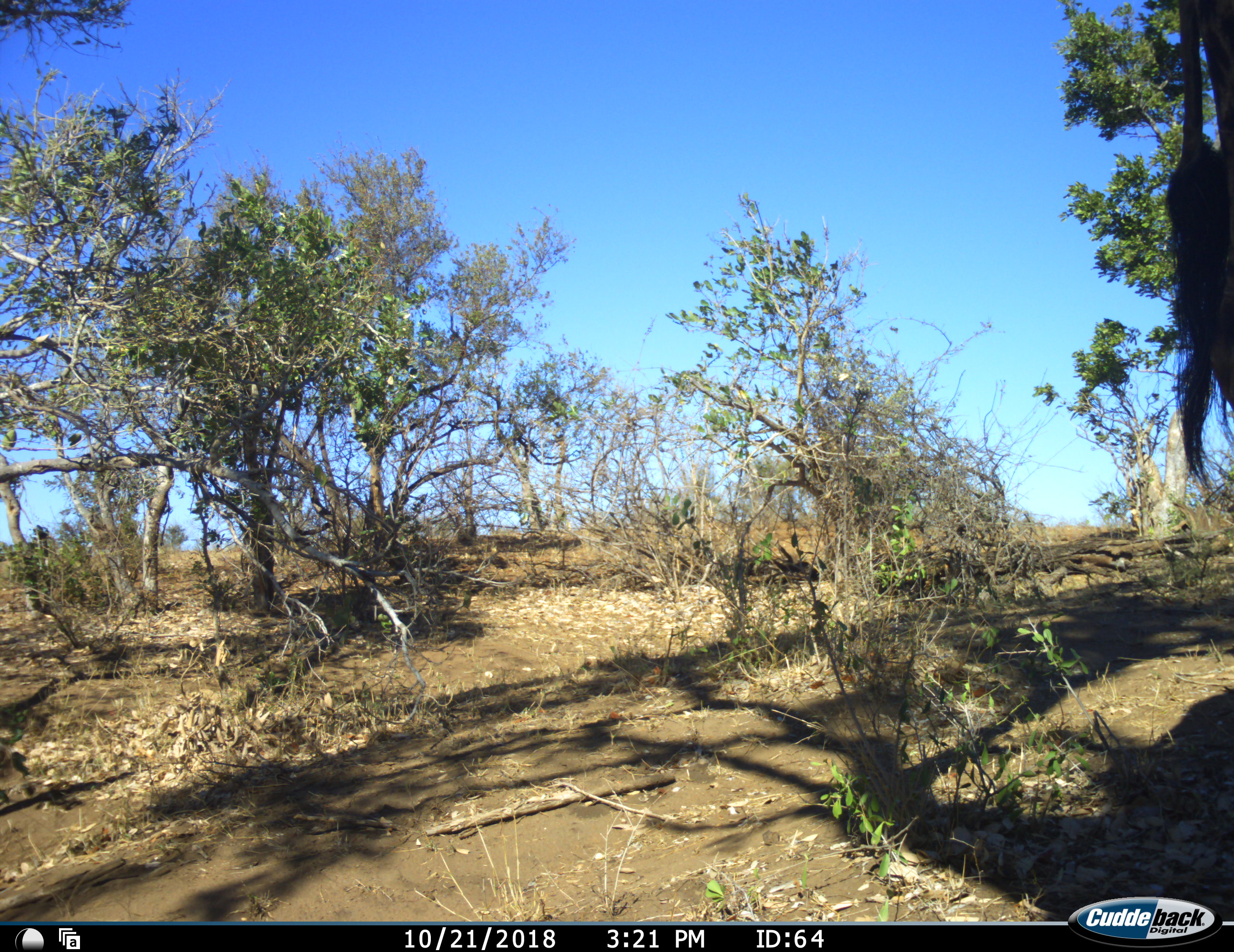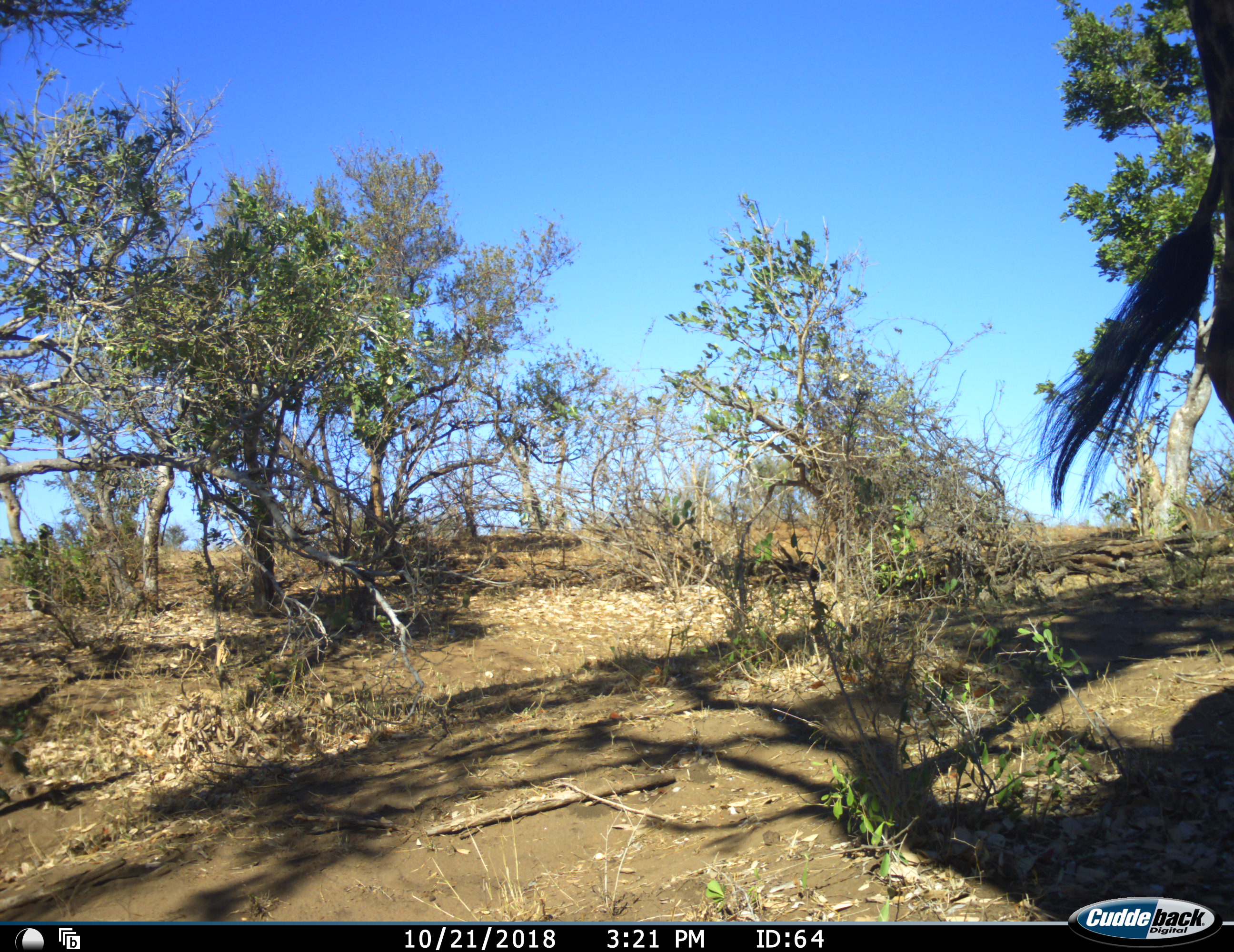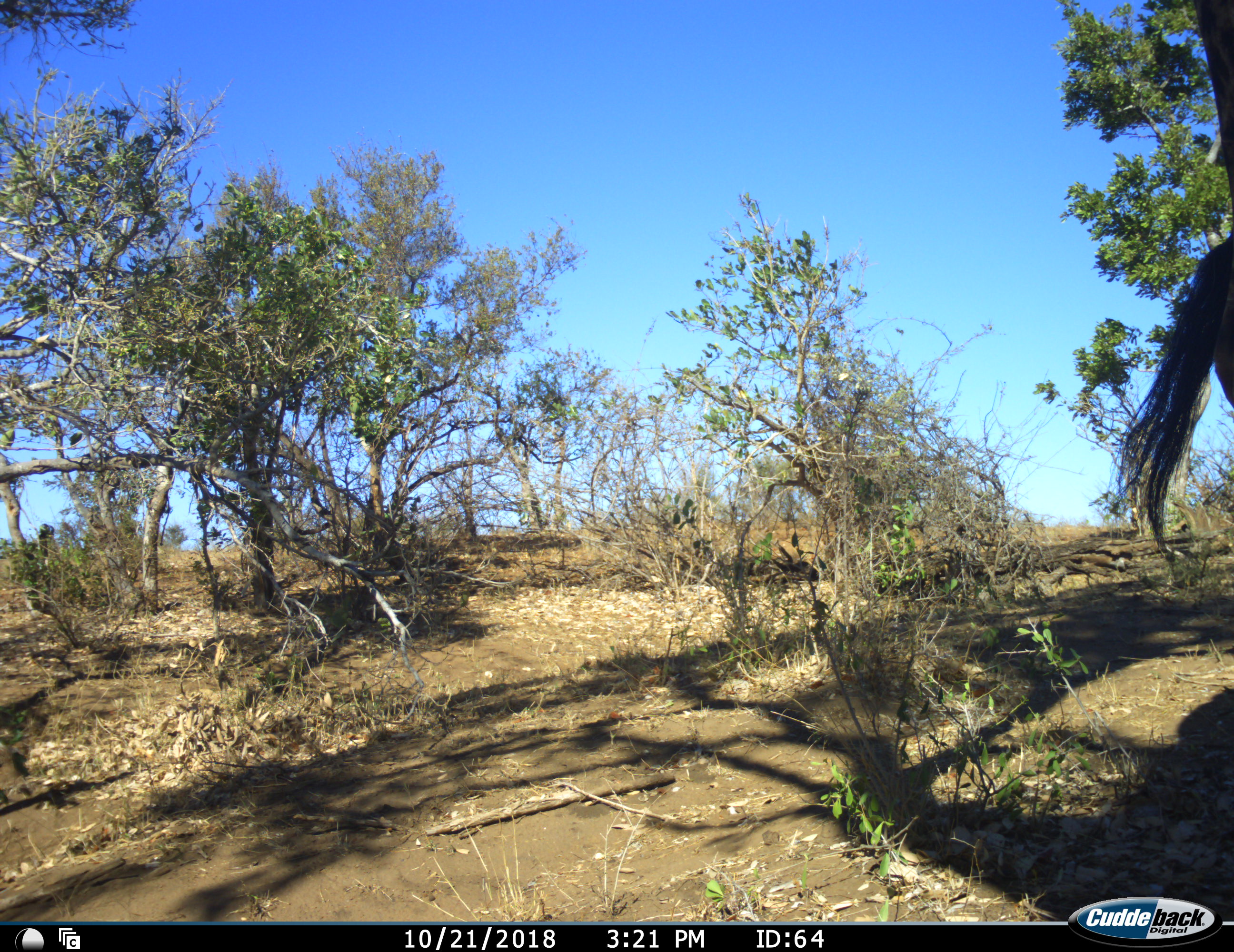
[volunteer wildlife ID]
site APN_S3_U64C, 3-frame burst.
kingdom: Animalia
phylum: Chordata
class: Mammalia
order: Artiodactyla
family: Giraffidae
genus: Giraffa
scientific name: Giraffa camelopardalis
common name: giraffe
Giraffe (Giraffa camelopardalis), count 1. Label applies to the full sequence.